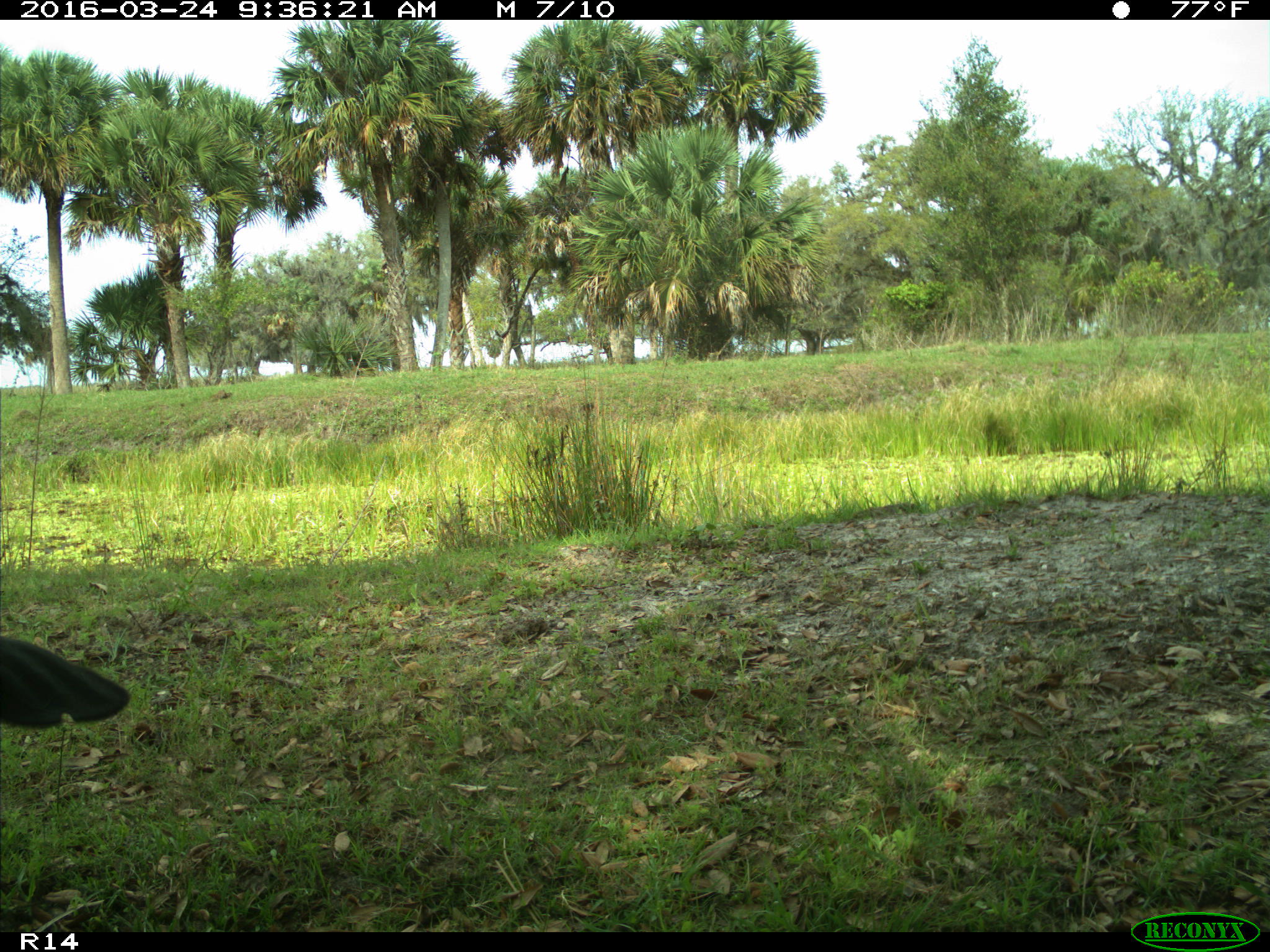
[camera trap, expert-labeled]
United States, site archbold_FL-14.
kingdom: Animalia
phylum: Chordata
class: Mammalia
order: Artiodactyla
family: Bovidae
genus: Bos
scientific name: Bos taurus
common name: domestic cow